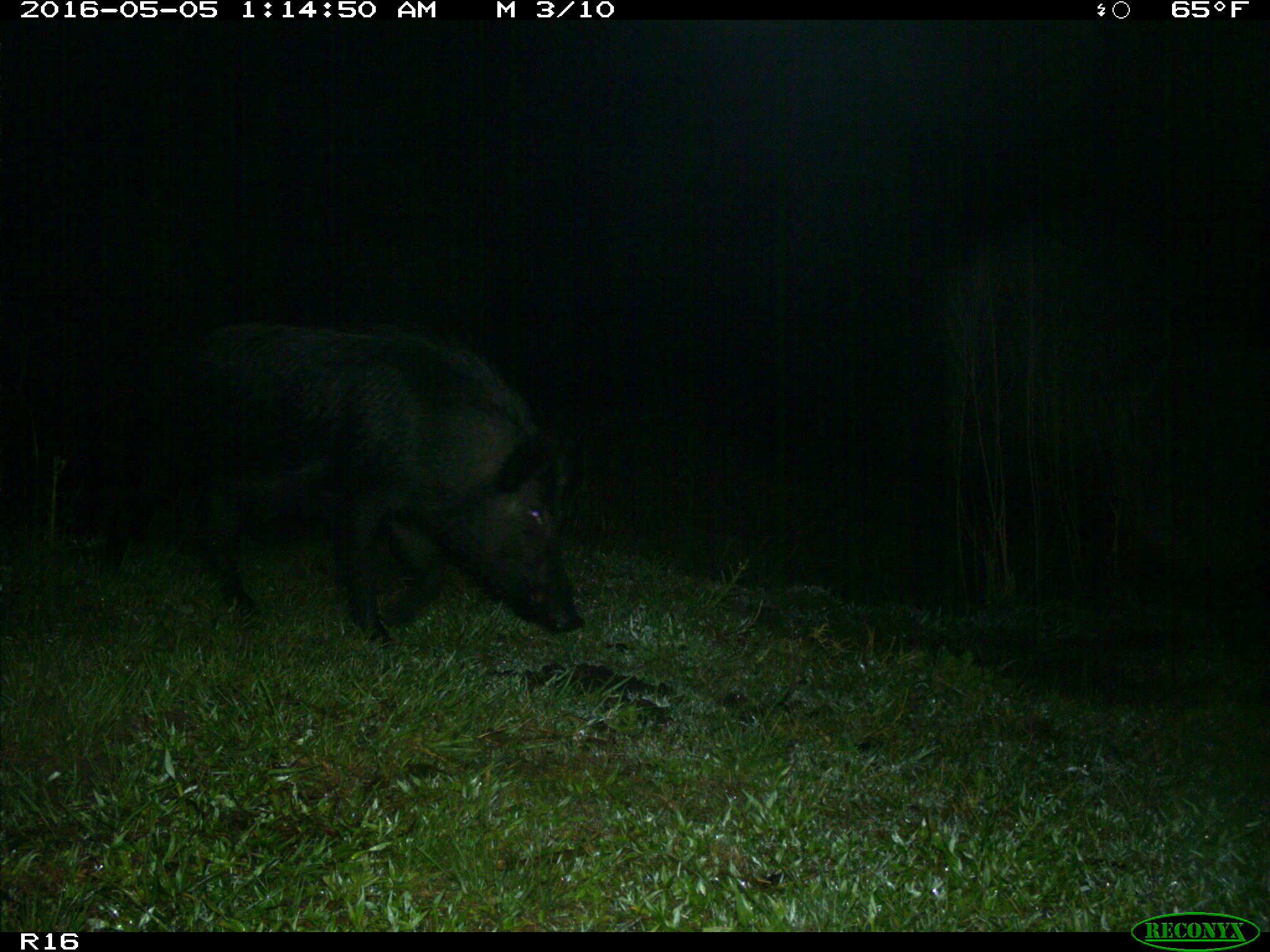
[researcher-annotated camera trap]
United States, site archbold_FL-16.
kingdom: Animalia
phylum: Chordata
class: Mammalia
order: Artiodactyla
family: Suidae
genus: Sus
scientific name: Sus scrofa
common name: wild boar